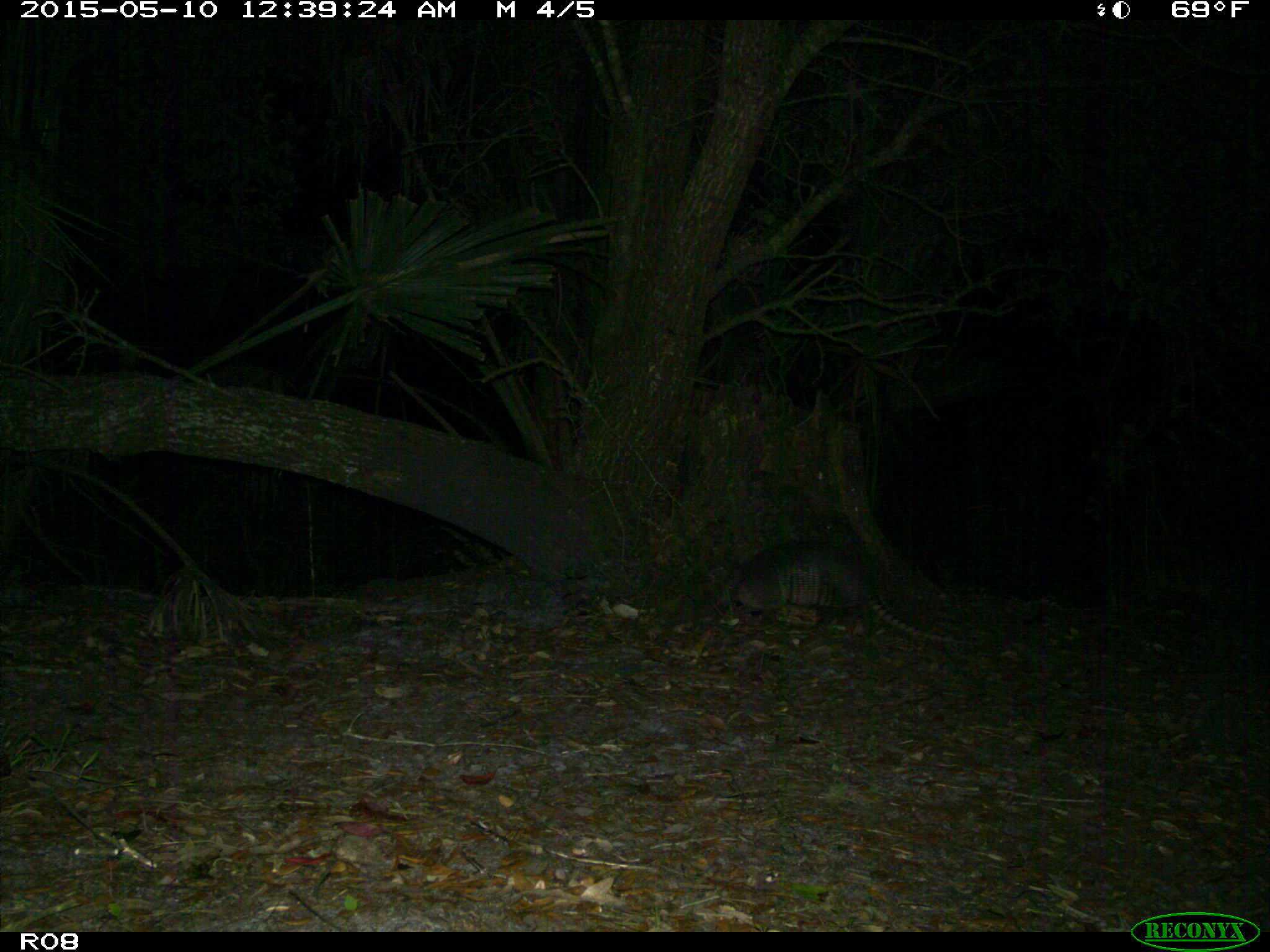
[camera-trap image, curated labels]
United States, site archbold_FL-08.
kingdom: Animalia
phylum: Chordata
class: Mammalia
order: Cingulata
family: Dasypodidae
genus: Dasypus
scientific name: Dasypus novemcinctus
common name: nine-banded armadillo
Dasypus novemcinctus (nine-banded armadillo).